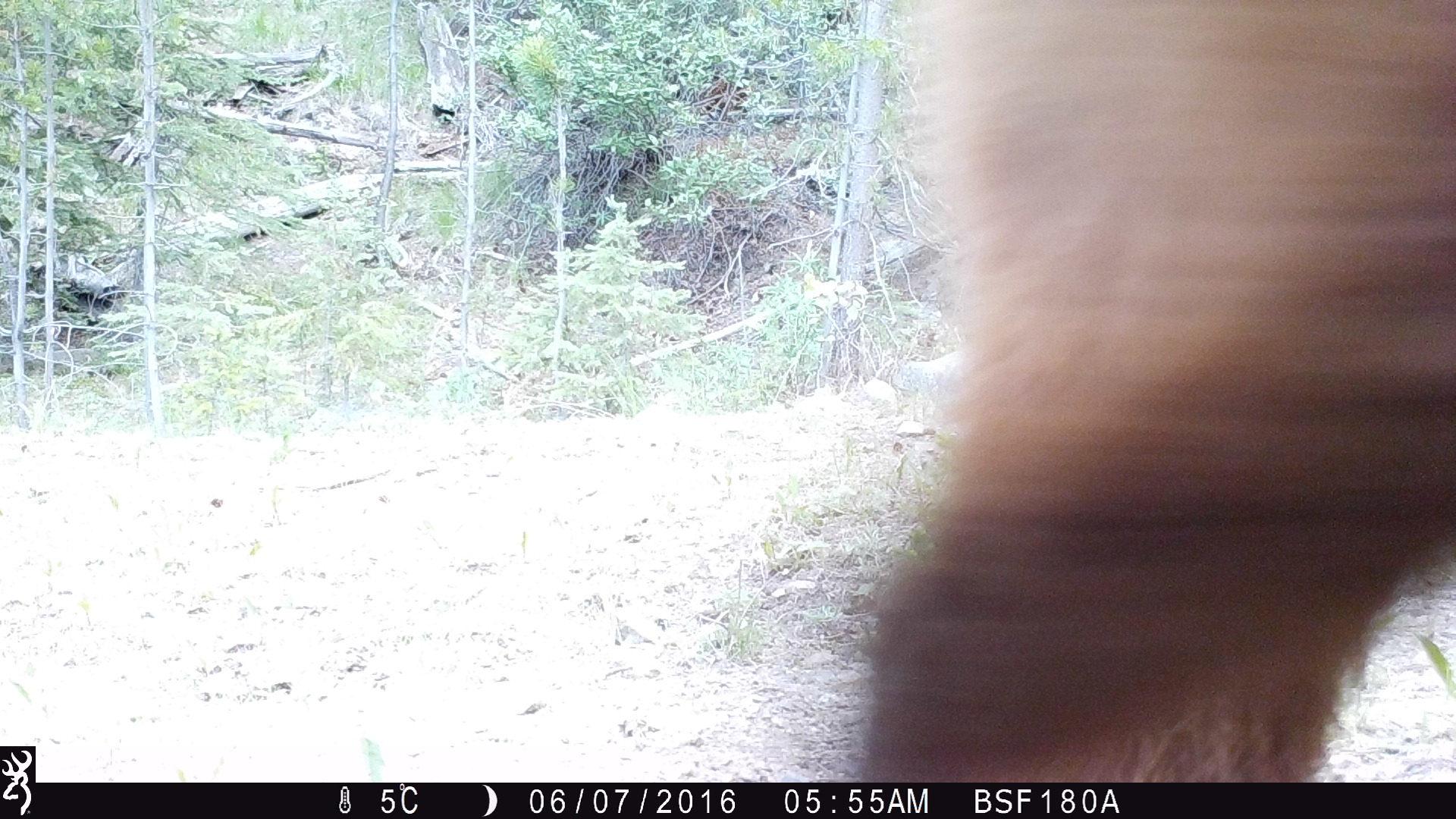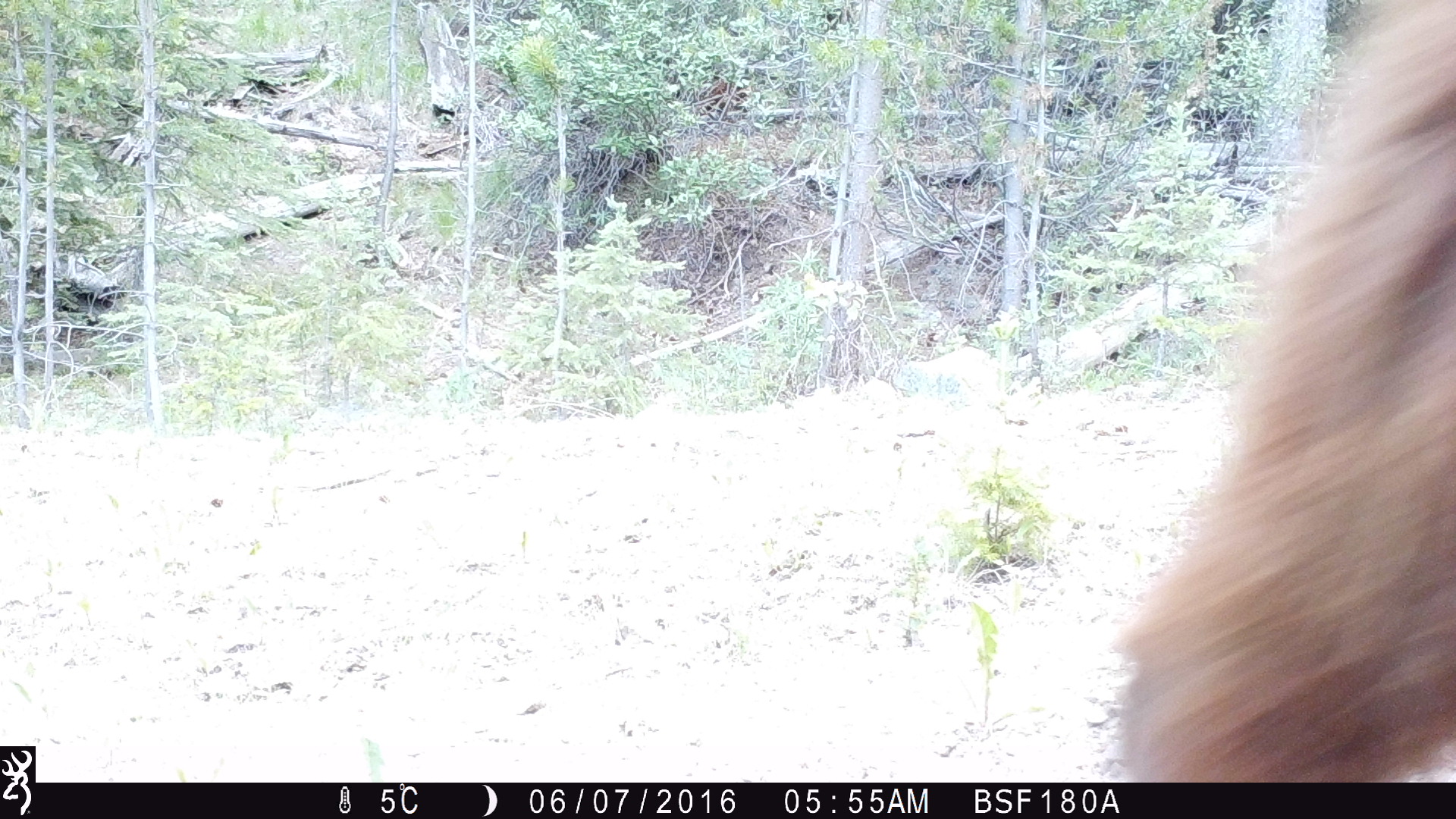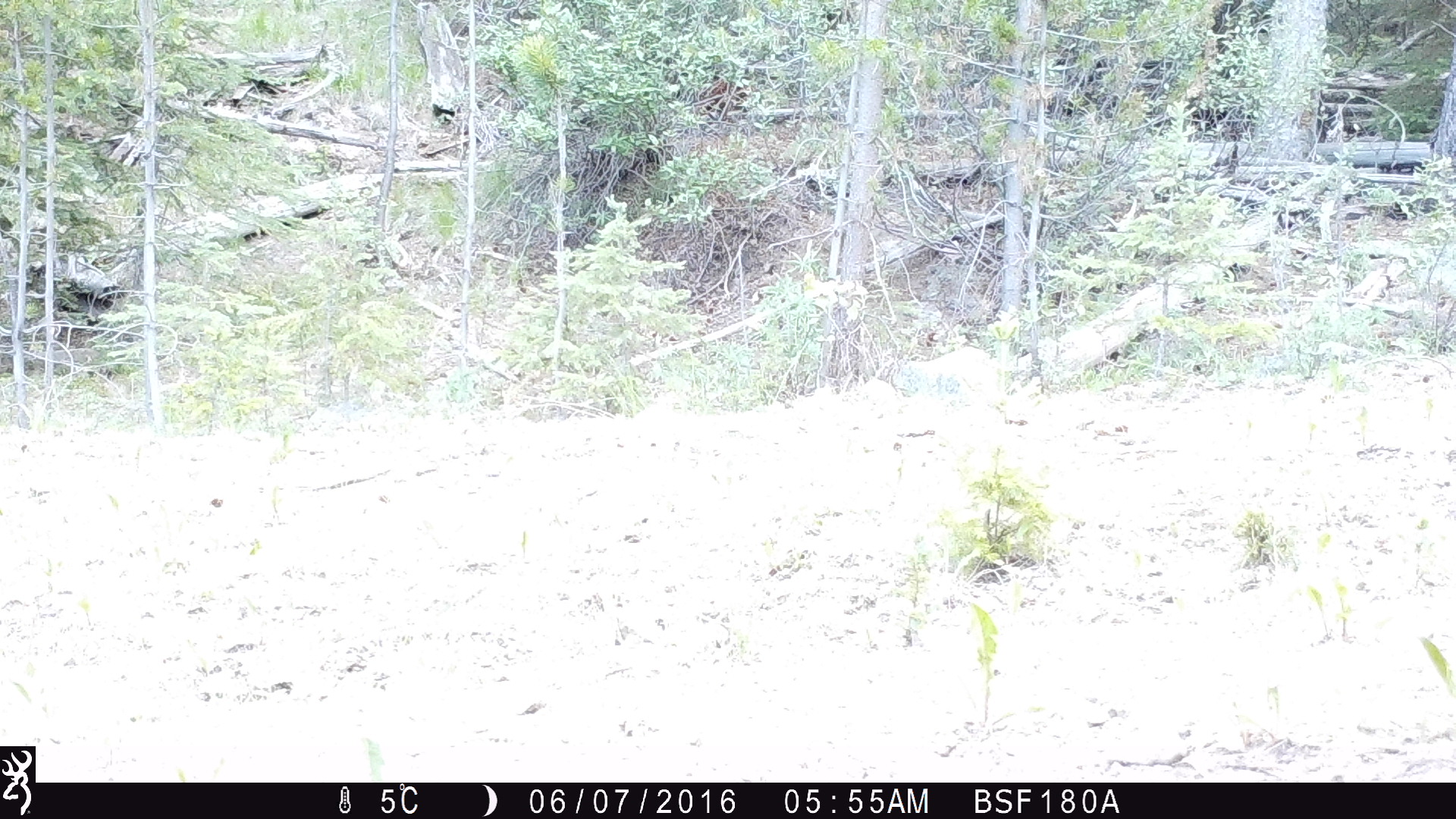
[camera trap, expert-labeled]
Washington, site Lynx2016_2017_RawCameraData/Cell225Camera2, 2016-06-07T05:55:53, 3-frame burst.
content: unidentified animal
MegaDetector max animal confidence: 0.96